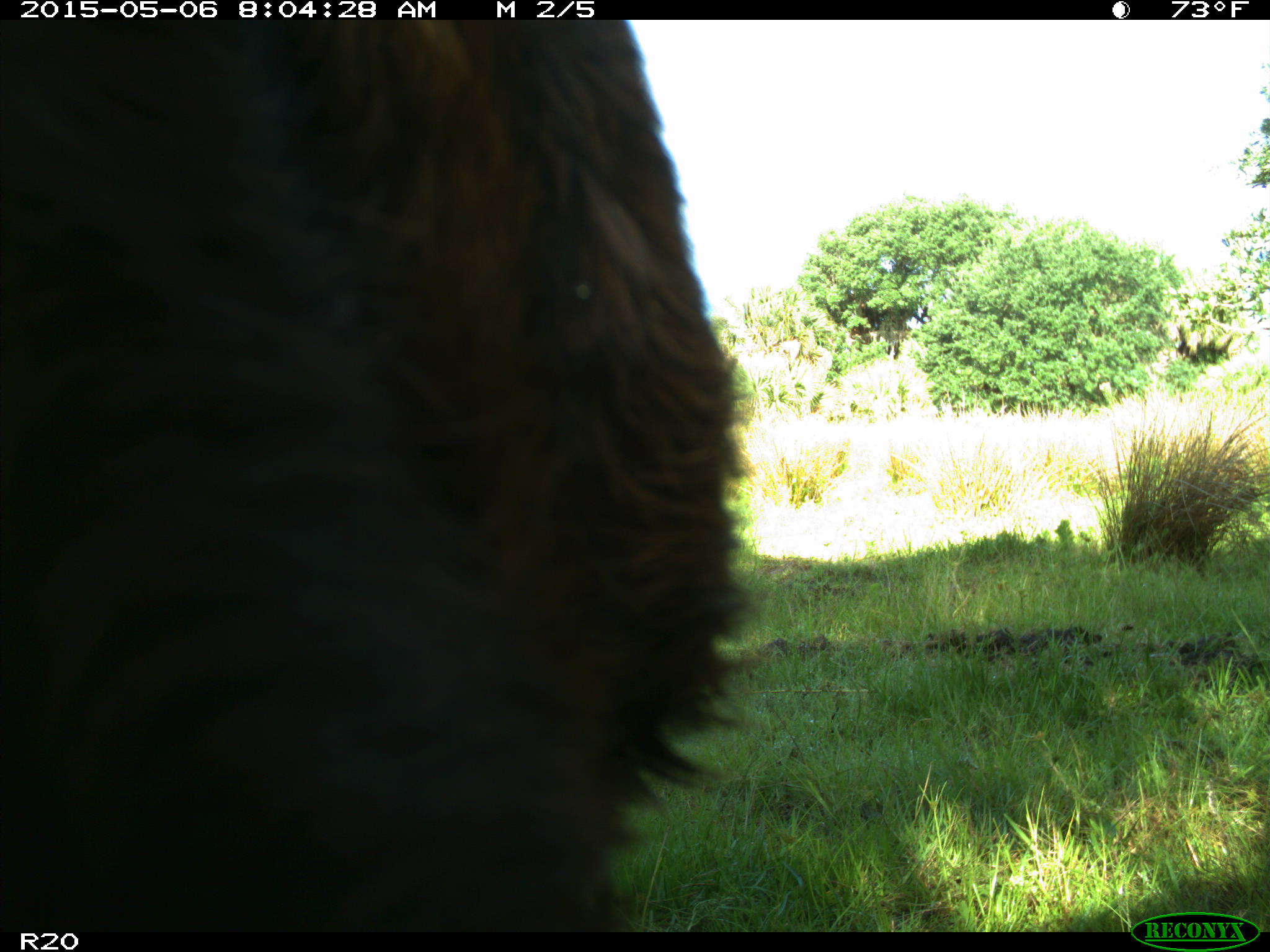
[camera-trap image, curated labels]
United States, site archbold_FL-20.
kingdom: Animalia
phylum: Chordata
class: Mammalia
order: Artiodactyla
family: Bovidae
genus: Bos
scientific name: Bos taurus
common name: domestic cow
Bos taurus (domestic cow).